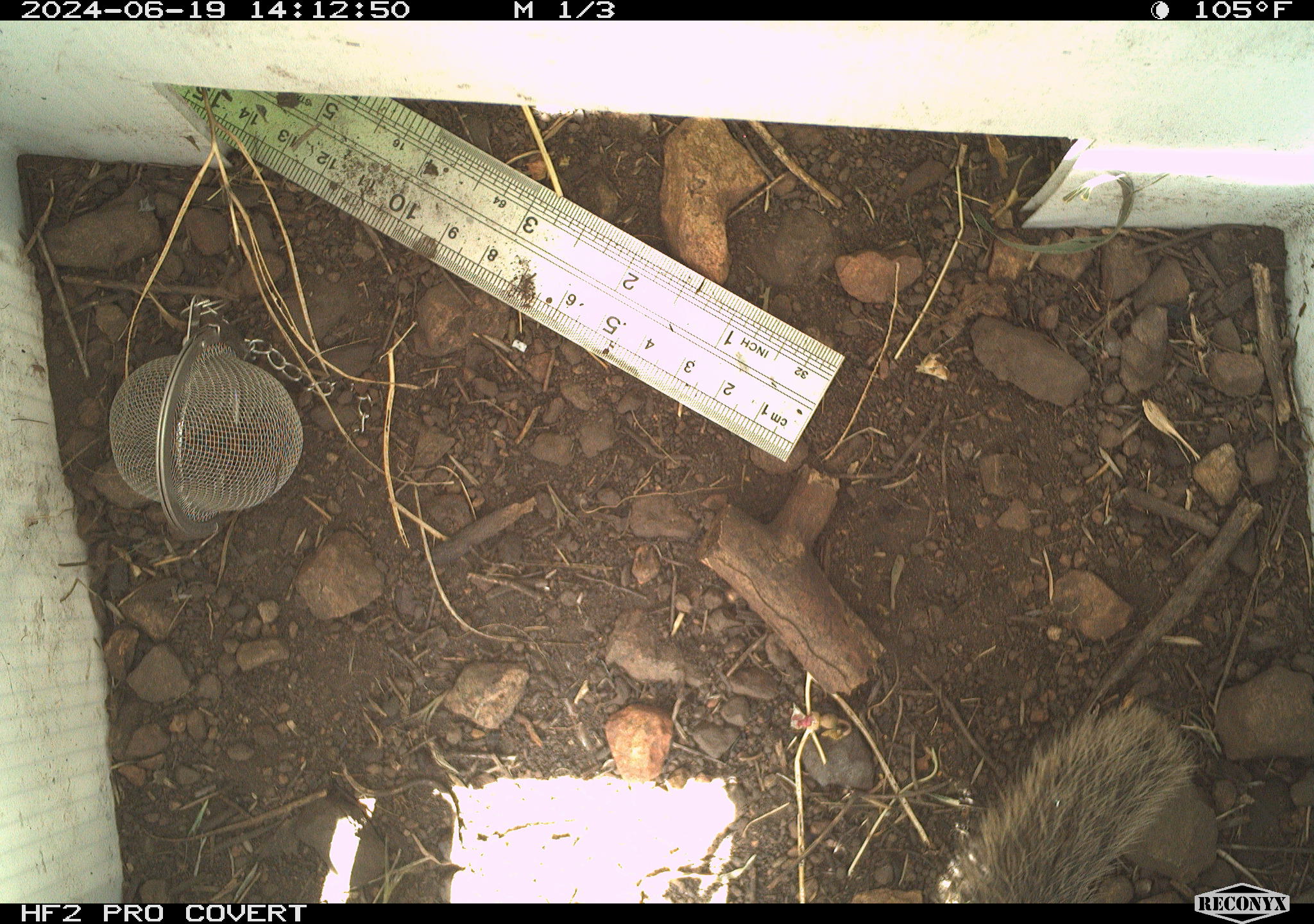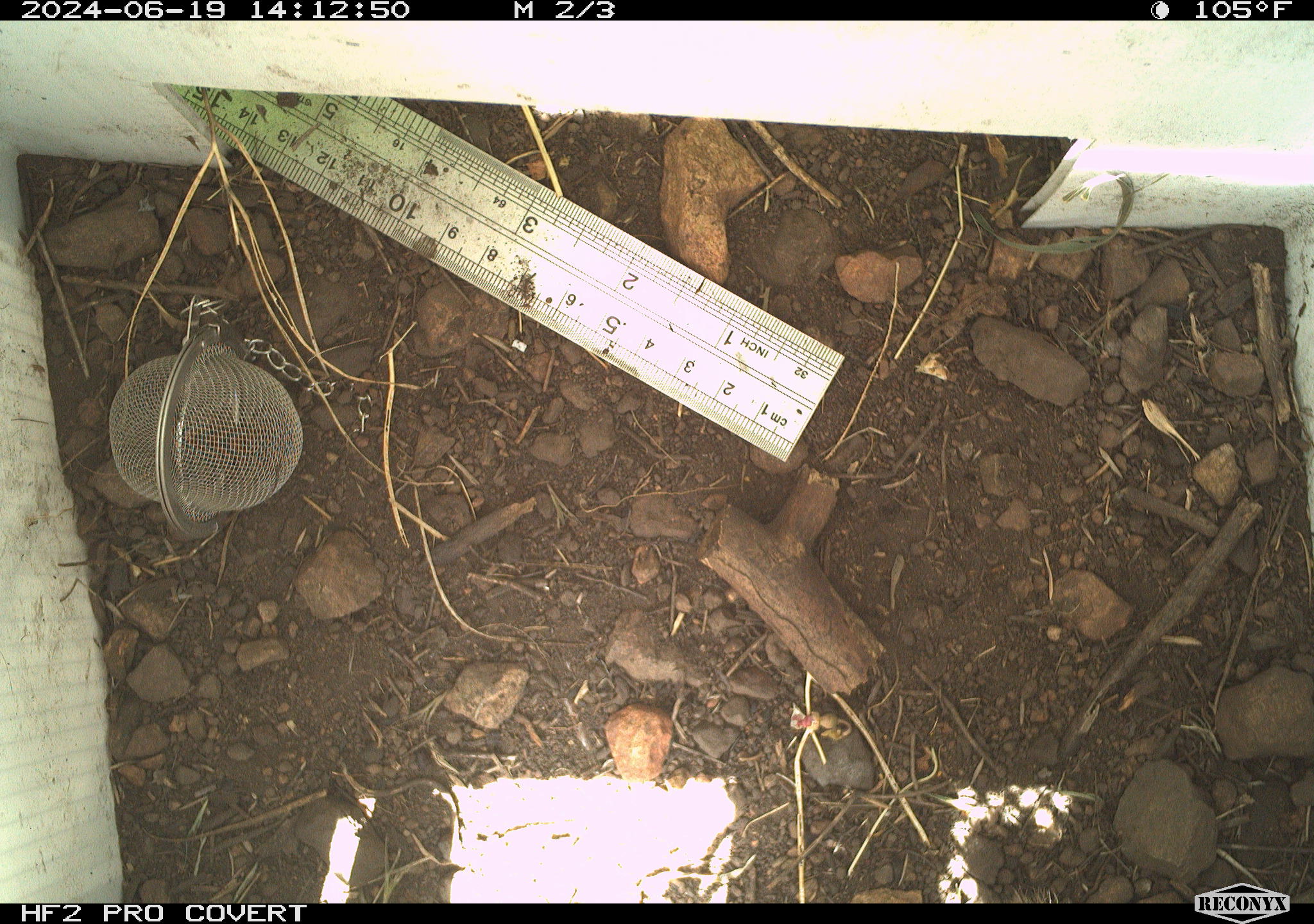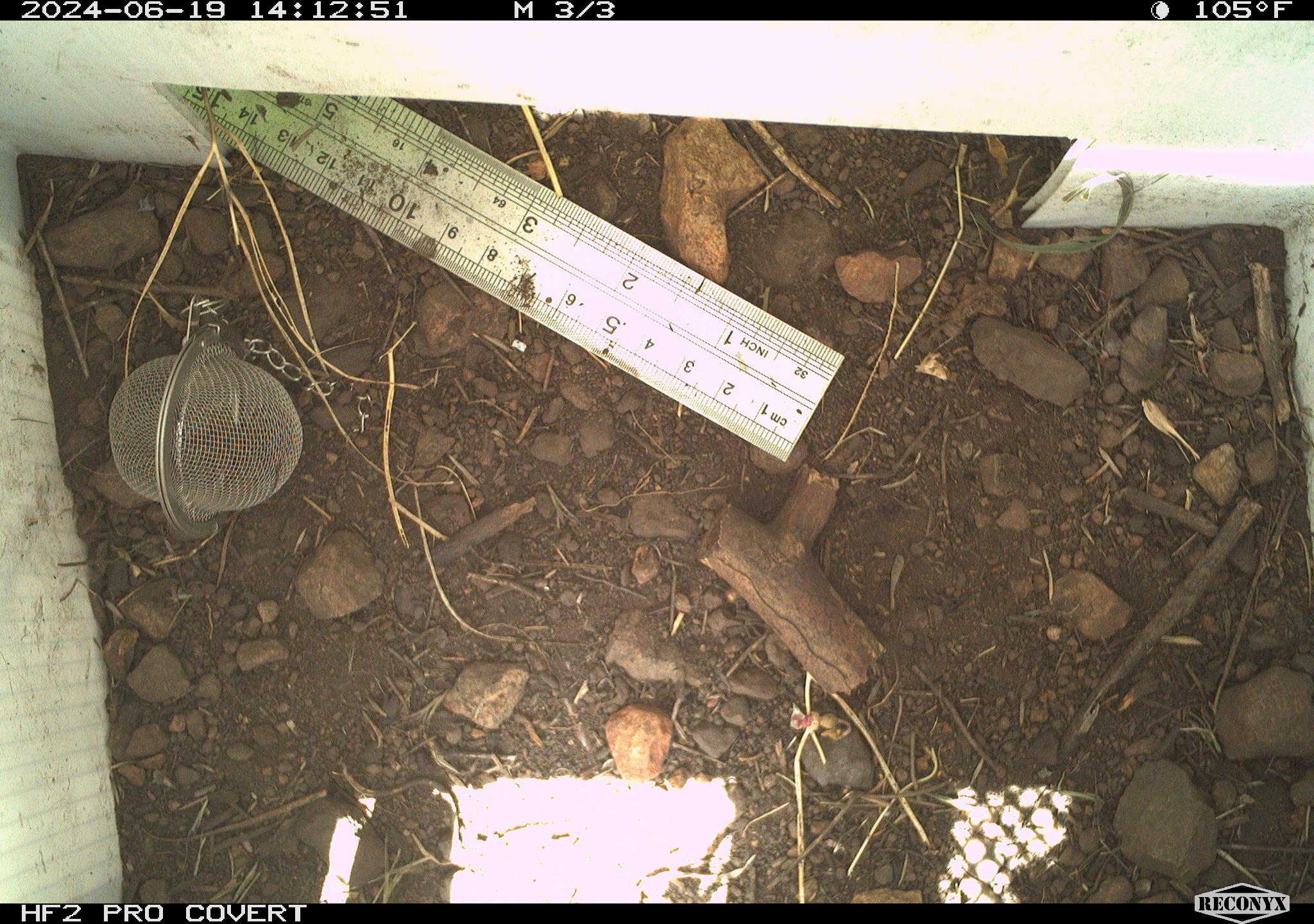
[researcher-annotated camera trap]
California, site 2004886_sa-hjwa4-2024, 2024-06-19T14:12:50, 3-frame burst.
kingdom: Animalia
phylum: Chordata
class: Mammalia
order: Rodentia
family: Sciuridae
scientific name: Sciuridae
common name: squirrels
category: sciuridae family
Sciuridae family (squirrels) (Sciuridae).